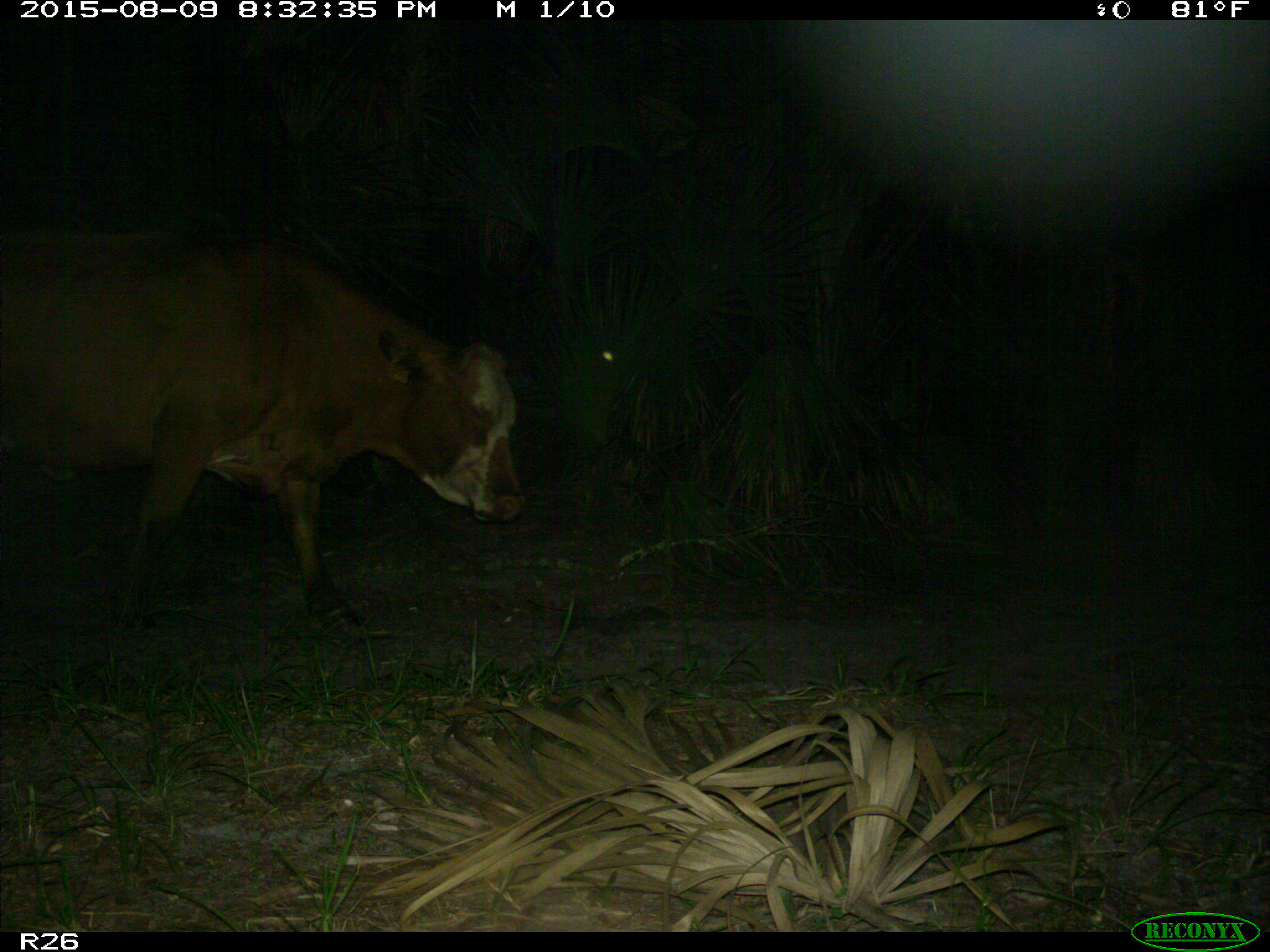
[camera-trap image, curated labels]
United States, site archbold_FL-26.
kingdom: Animalia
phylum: Chordata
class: Mammalia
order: Artiodactyla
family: Bovidae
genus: Bos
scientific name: Bos taurus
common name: domestic cow